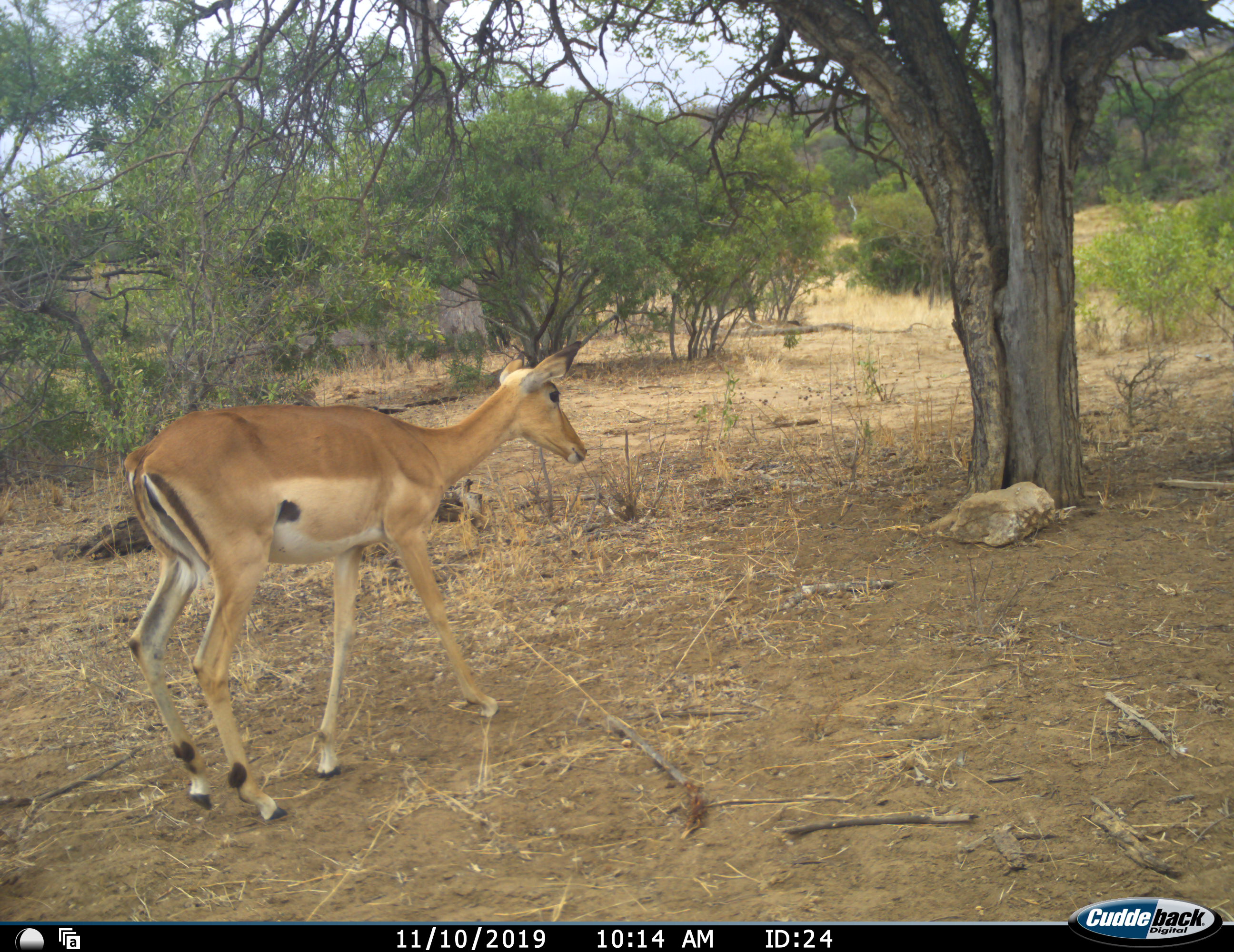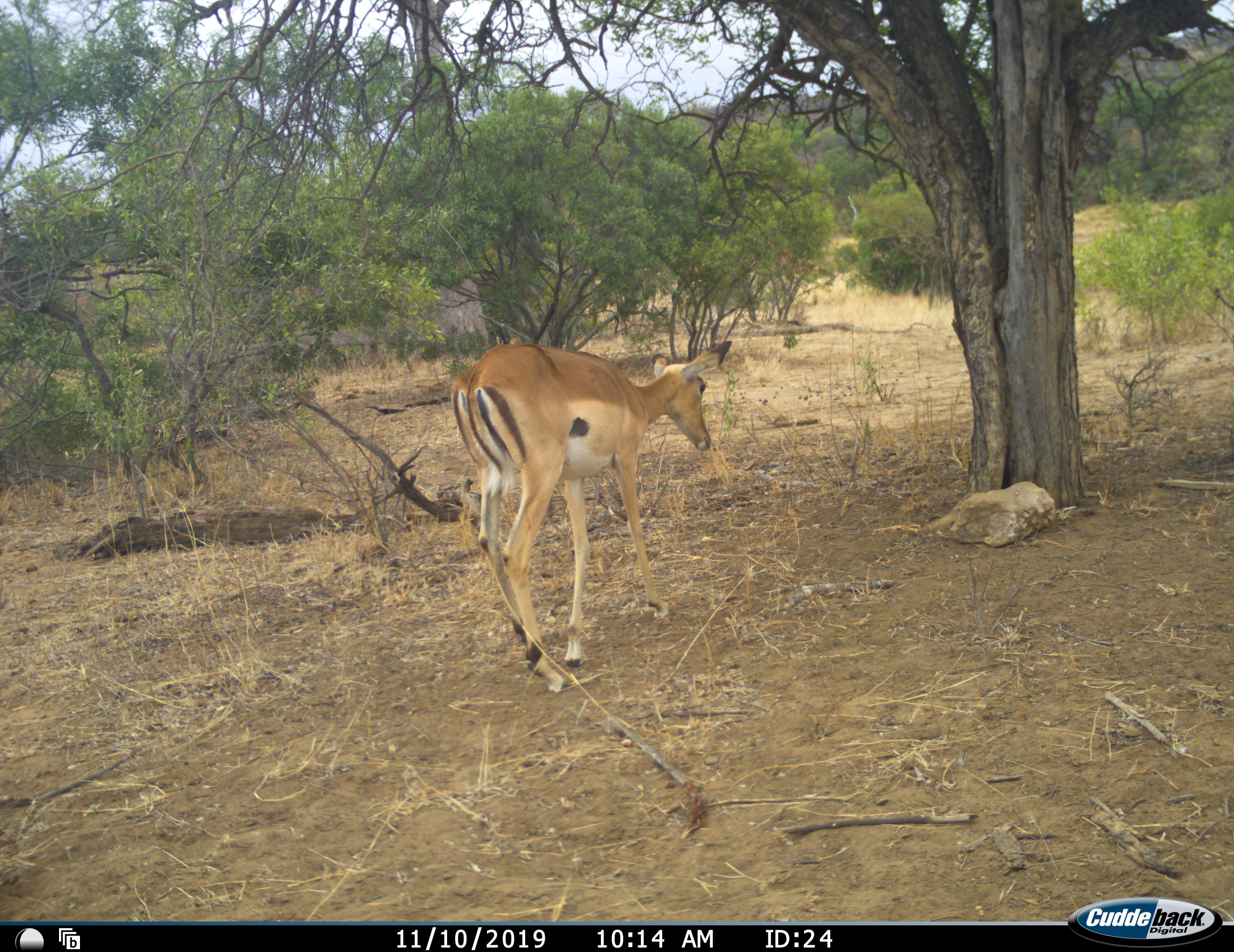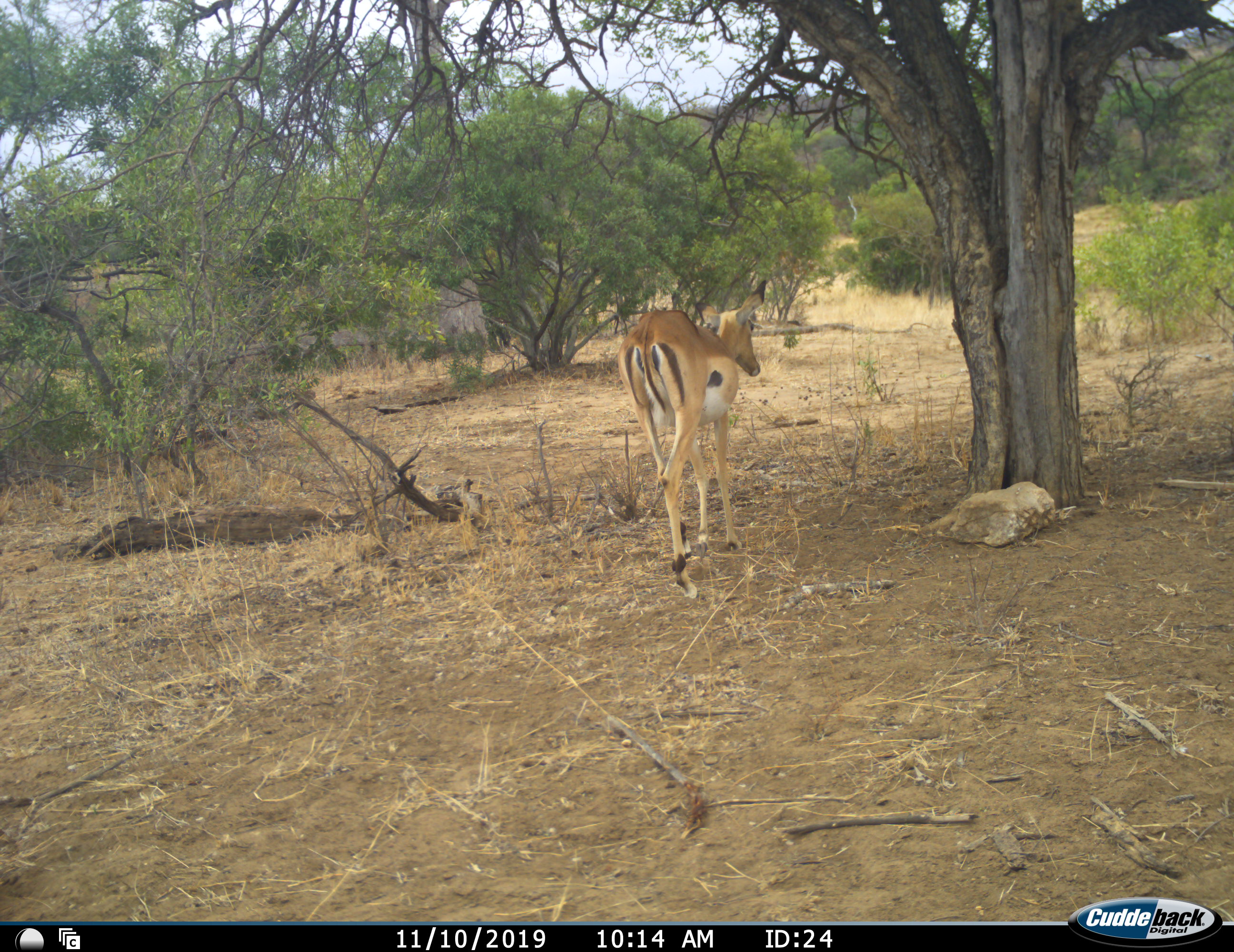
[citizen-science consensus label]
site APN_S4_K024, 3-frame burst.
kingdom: Animalia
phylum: Chordata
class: Mammalia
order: Artiodactyla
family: Bovidae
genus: Aepyceros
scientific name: Aepyceros melampus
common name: impala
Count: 1.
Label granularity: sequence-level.